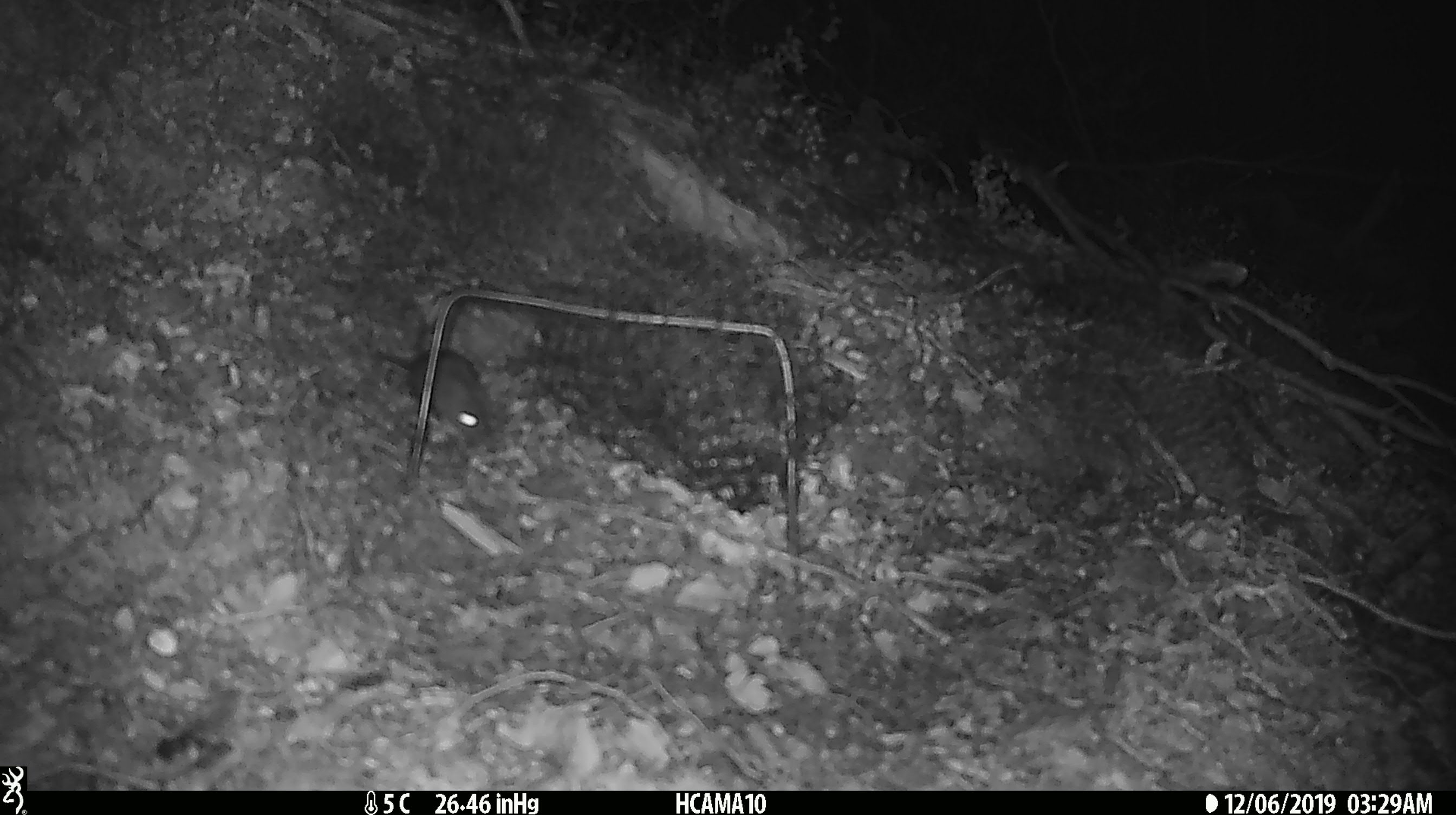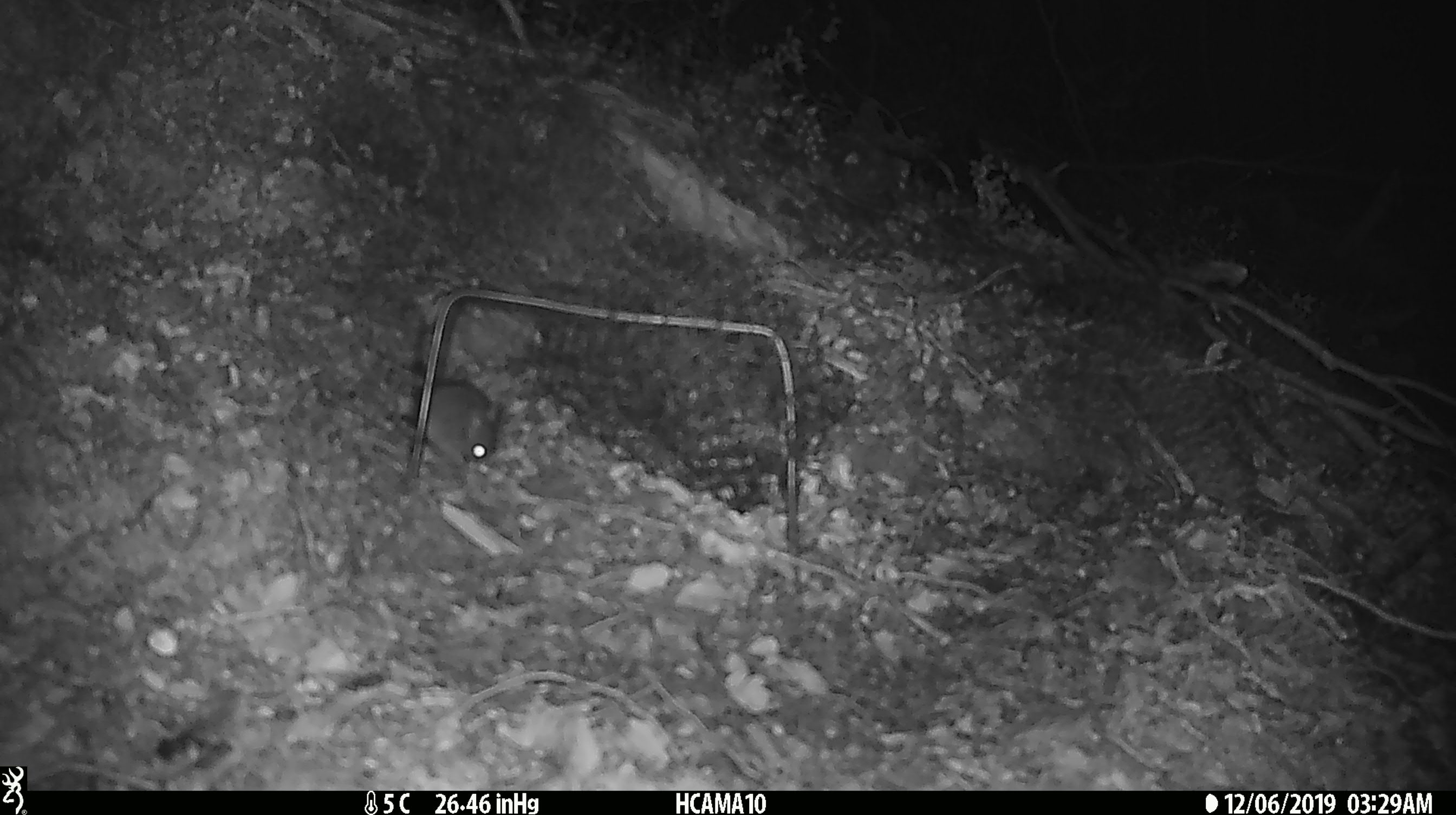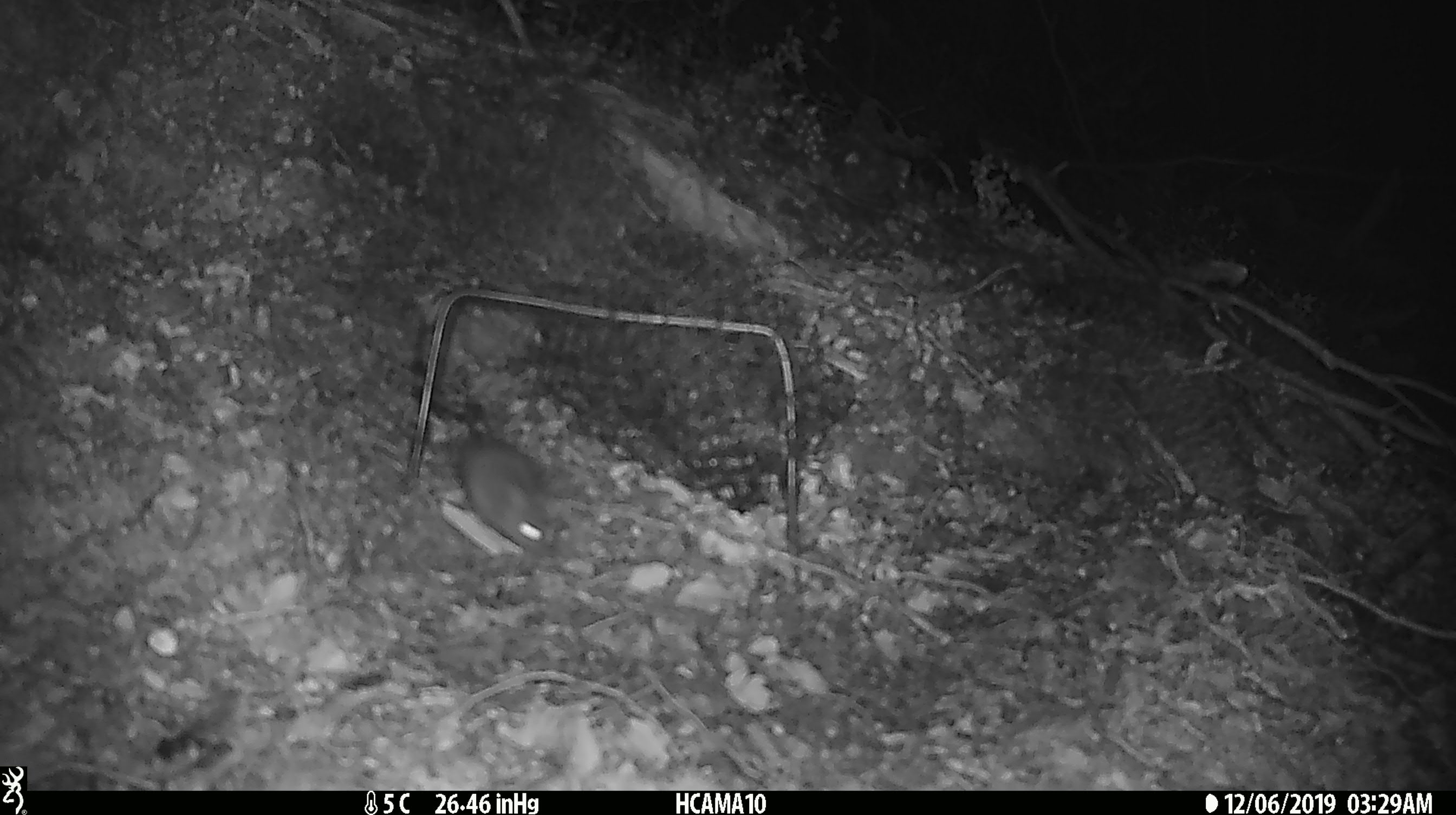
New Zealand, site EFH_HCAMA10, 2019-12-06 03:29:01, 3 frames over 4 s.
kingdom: Animalia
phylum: Chordata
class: Mammalia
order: Rodentia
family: Muridae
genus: Mus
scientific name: Mus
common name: mouse